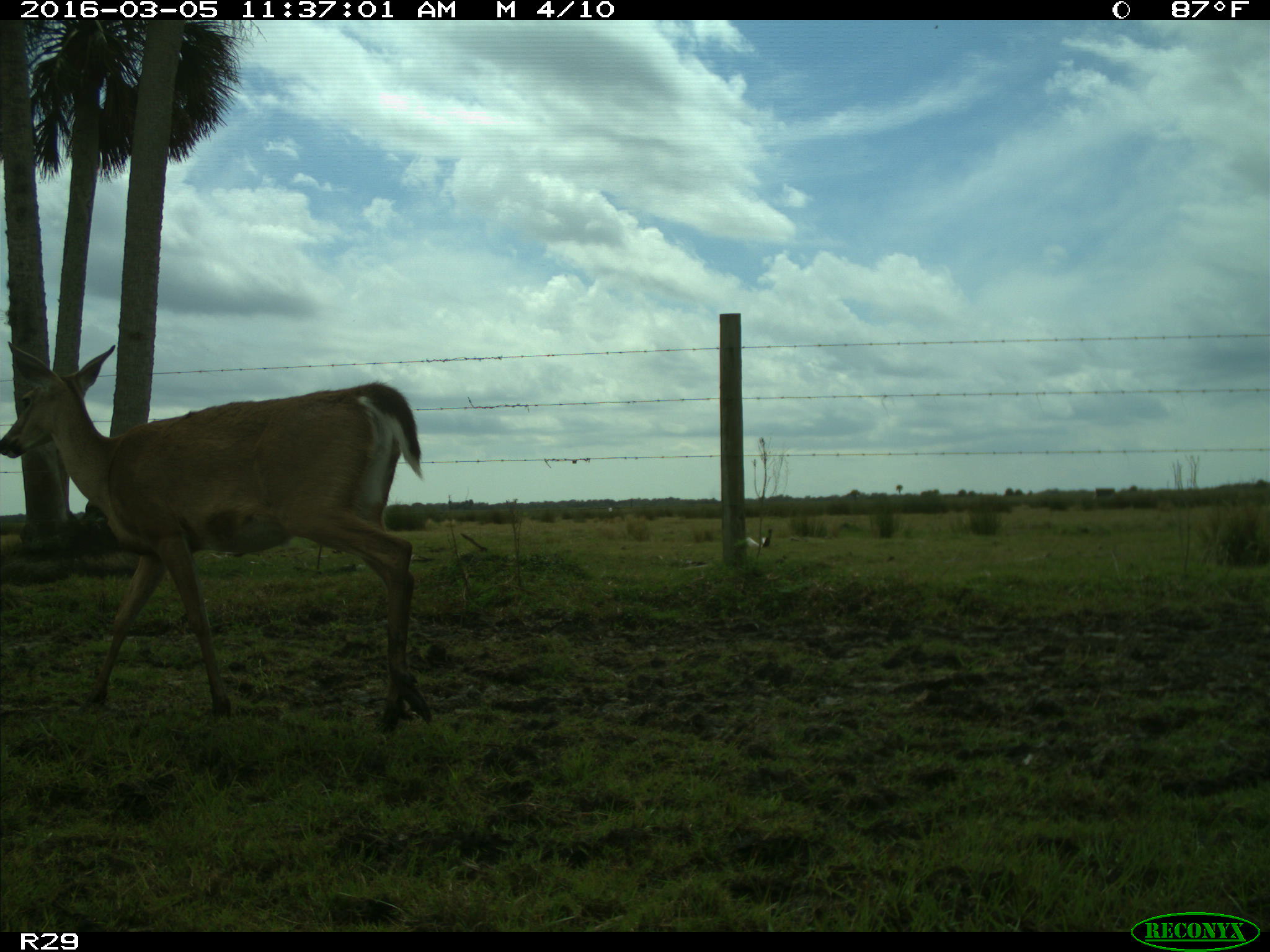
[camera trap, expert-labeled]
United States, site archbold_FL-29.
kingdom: Animalia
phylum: Chordata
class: Mammalia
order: Artiodactyla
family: Cervidae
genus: Odocoileus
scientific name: Odocoileus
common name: deer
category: unidentified deer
Unidentified deer (deer) (Odocoileus).